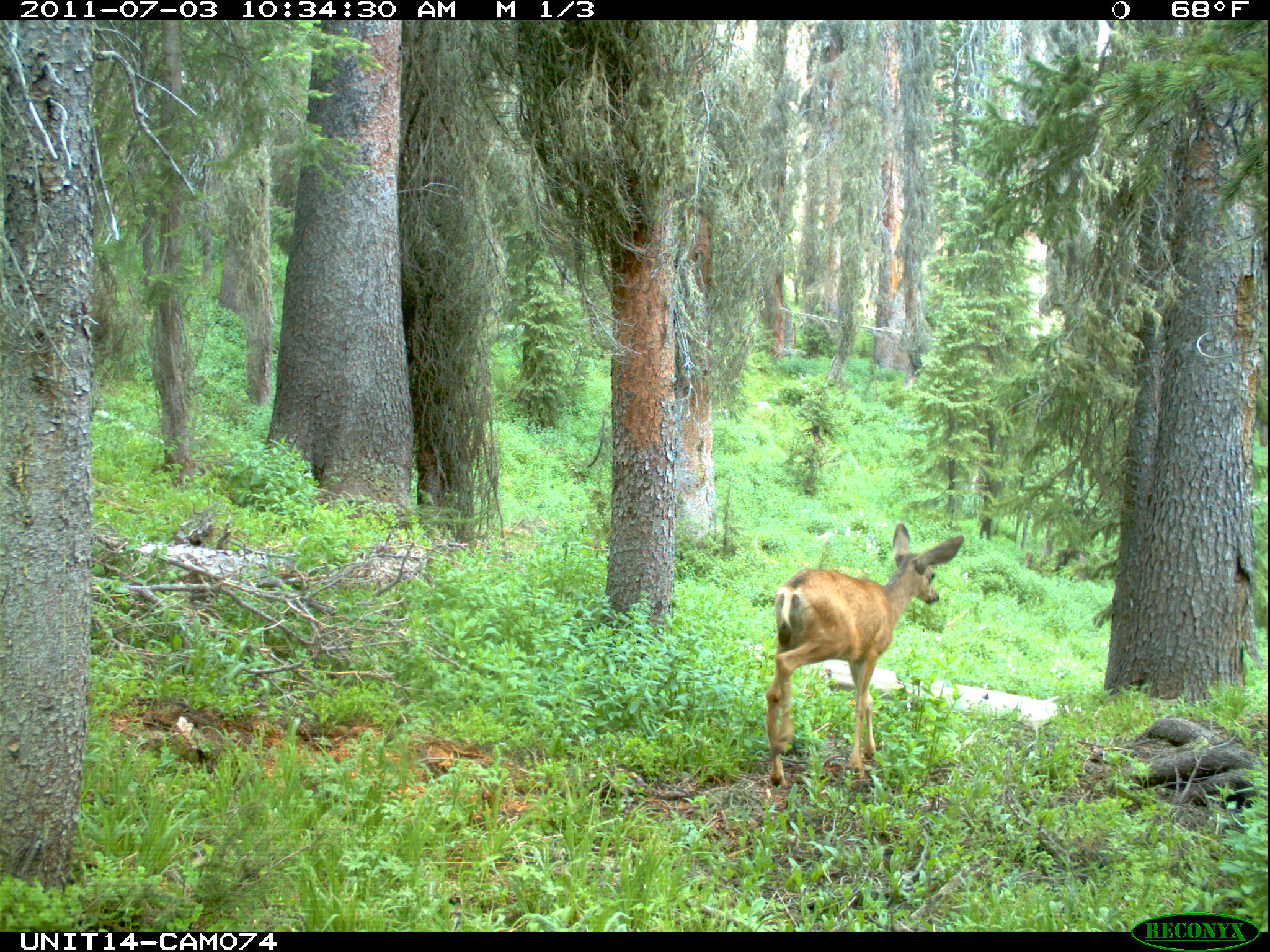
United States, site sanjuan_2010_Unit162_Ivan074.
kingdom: Animalia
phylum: Chordata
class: Mammalia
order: Artiodactyla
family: Cervidae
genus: Odocoileus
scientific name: Odocoileus hemionus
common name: mule deer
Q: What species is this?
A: Odocoileus hemionus (mule deer).